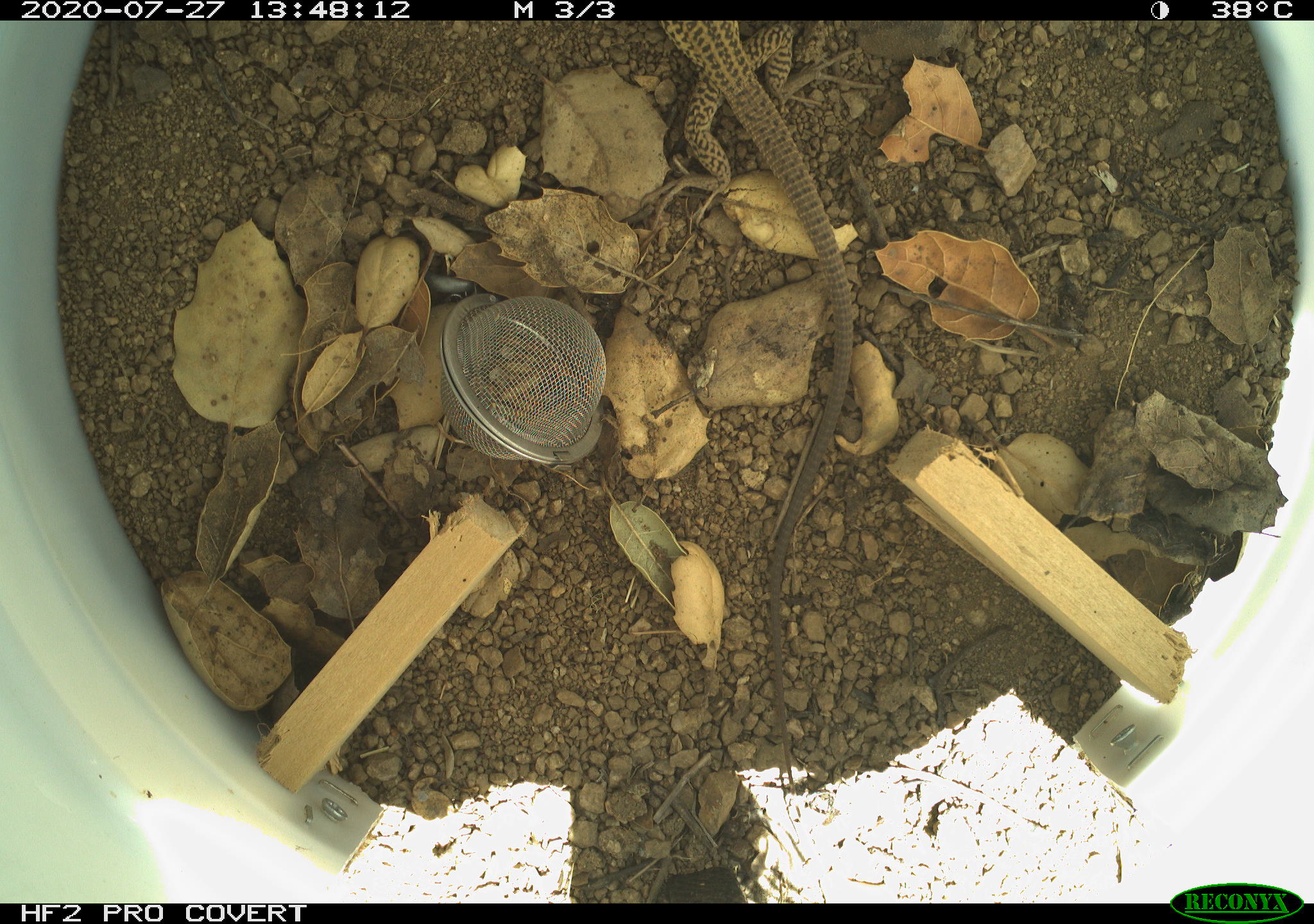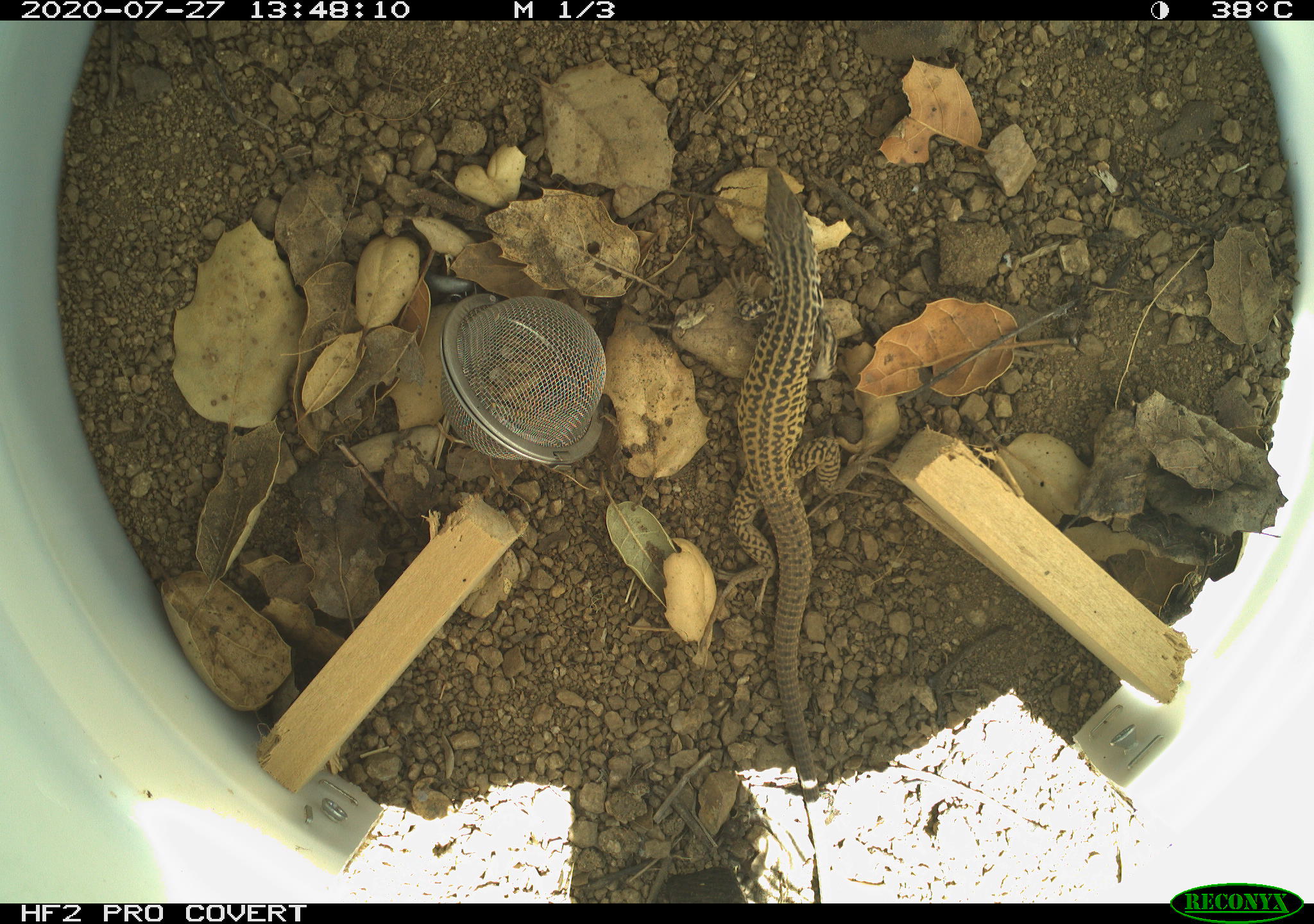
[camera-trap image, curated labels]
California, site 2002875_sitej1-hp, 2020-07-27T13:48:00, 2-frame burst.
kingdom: Animalia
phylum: Chordata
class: Reptilia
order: Squamata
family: Teiidae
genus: Aspidoscelis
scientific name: Aspidoscelis tigris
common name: western whiptail